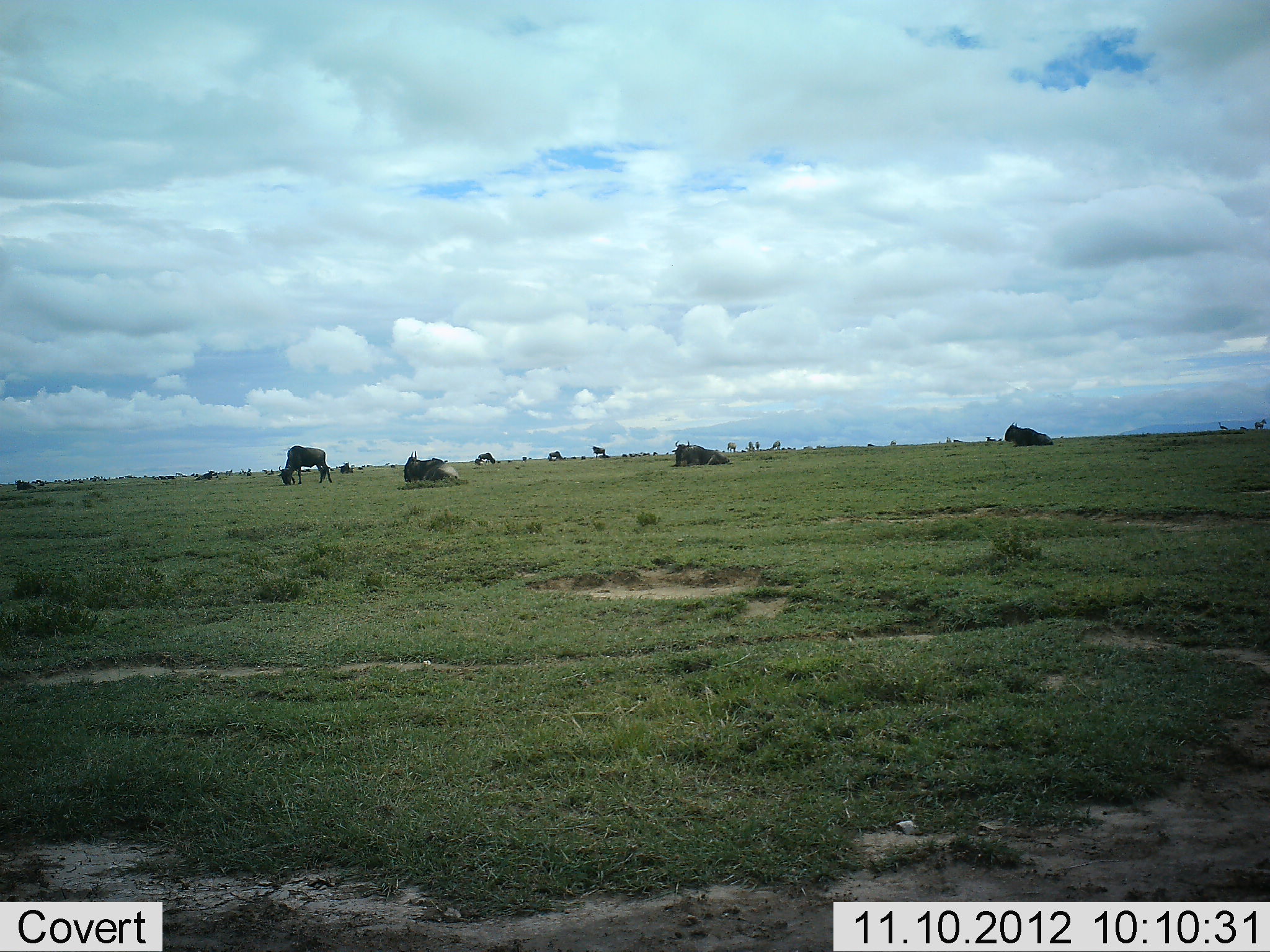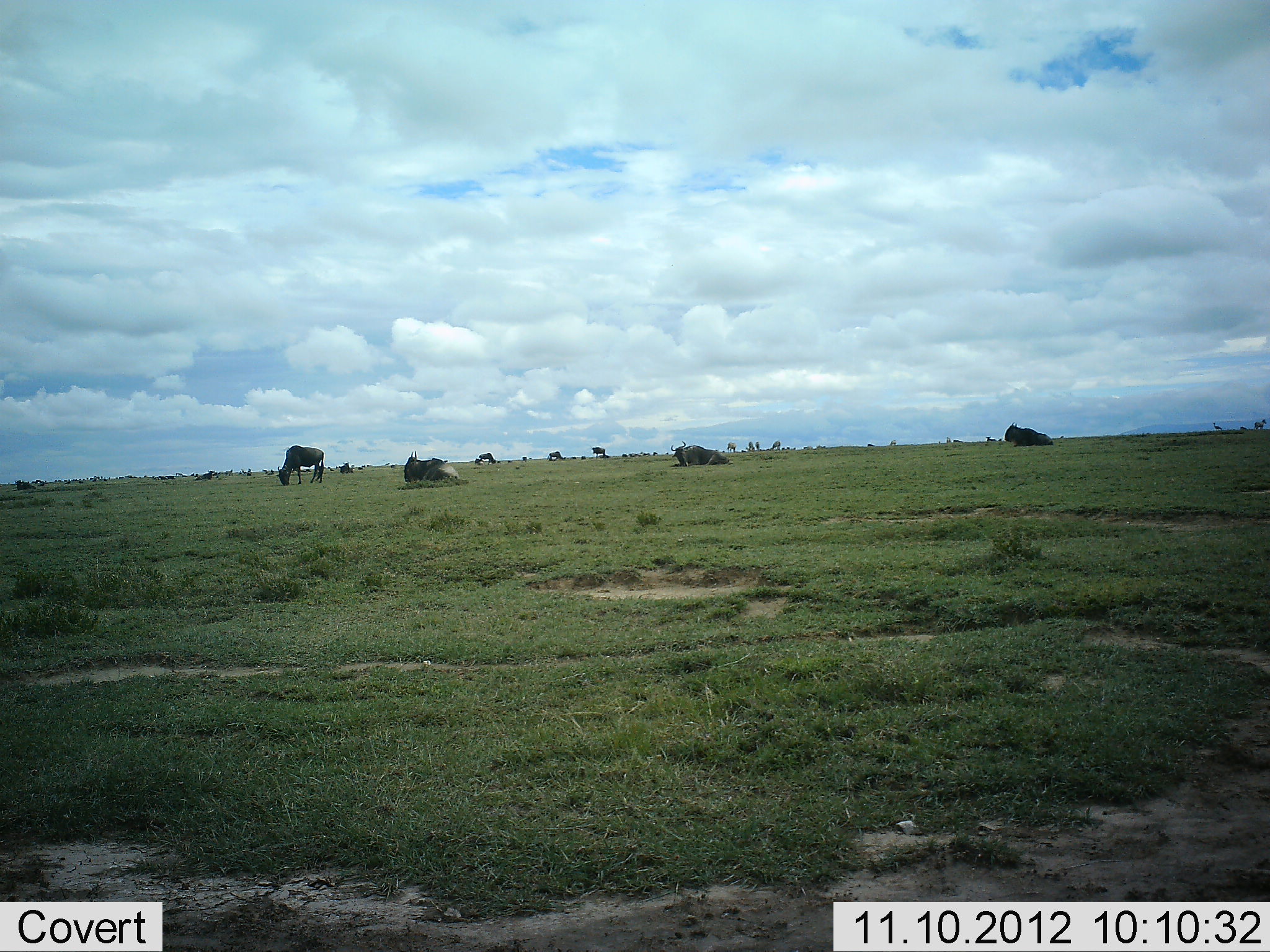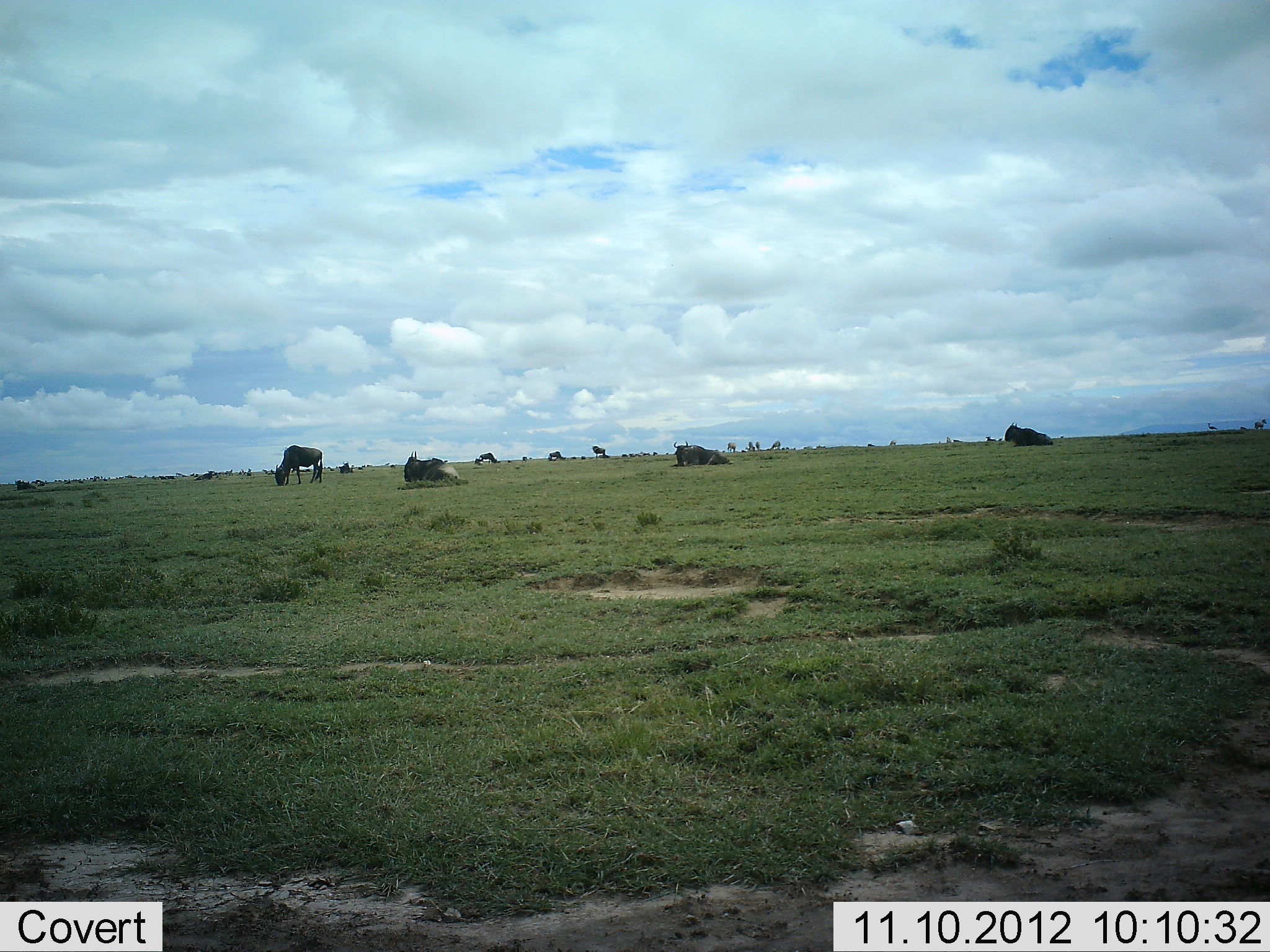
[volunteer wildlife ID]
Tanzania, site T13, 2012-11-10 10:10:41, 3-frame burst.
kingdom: Animalia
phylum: Chordata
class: Mammalia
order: Artiodactyla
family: Bovidae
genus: Connochaetes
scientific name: Connochaetes taurinus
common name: blue wildebeest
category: wildebeest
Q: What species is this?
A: Wildebeest (blue wildebeest) (Connochaetes taurinus).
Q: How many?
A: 8.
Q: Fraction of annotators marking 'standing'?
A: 20%.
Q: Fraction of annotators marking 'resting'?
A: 100%.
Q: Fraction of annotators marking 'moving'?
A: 0%.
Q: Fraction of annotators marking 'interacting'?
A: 0%.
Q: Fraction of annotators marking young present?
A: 0%.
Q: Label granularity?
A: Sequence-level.